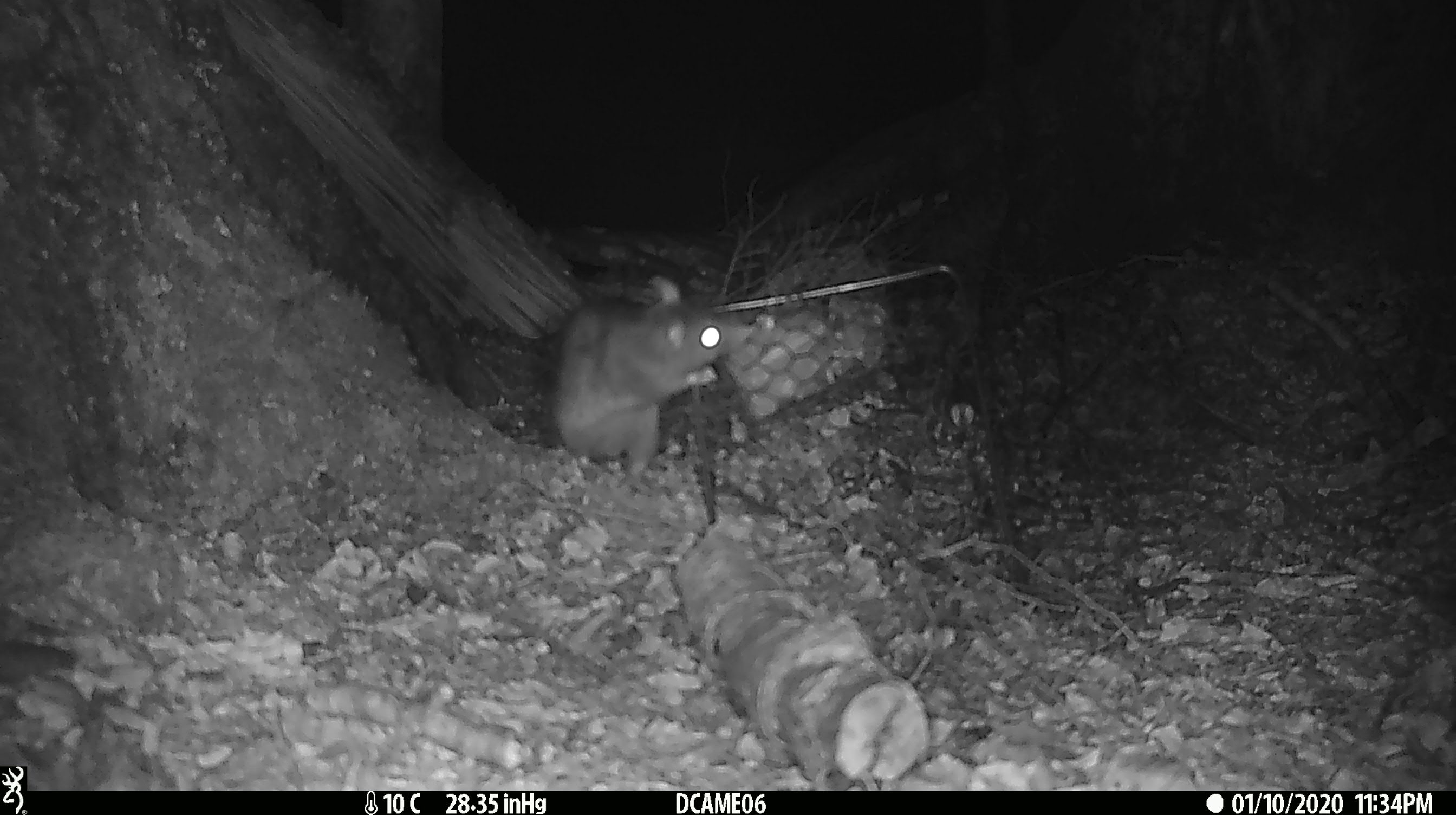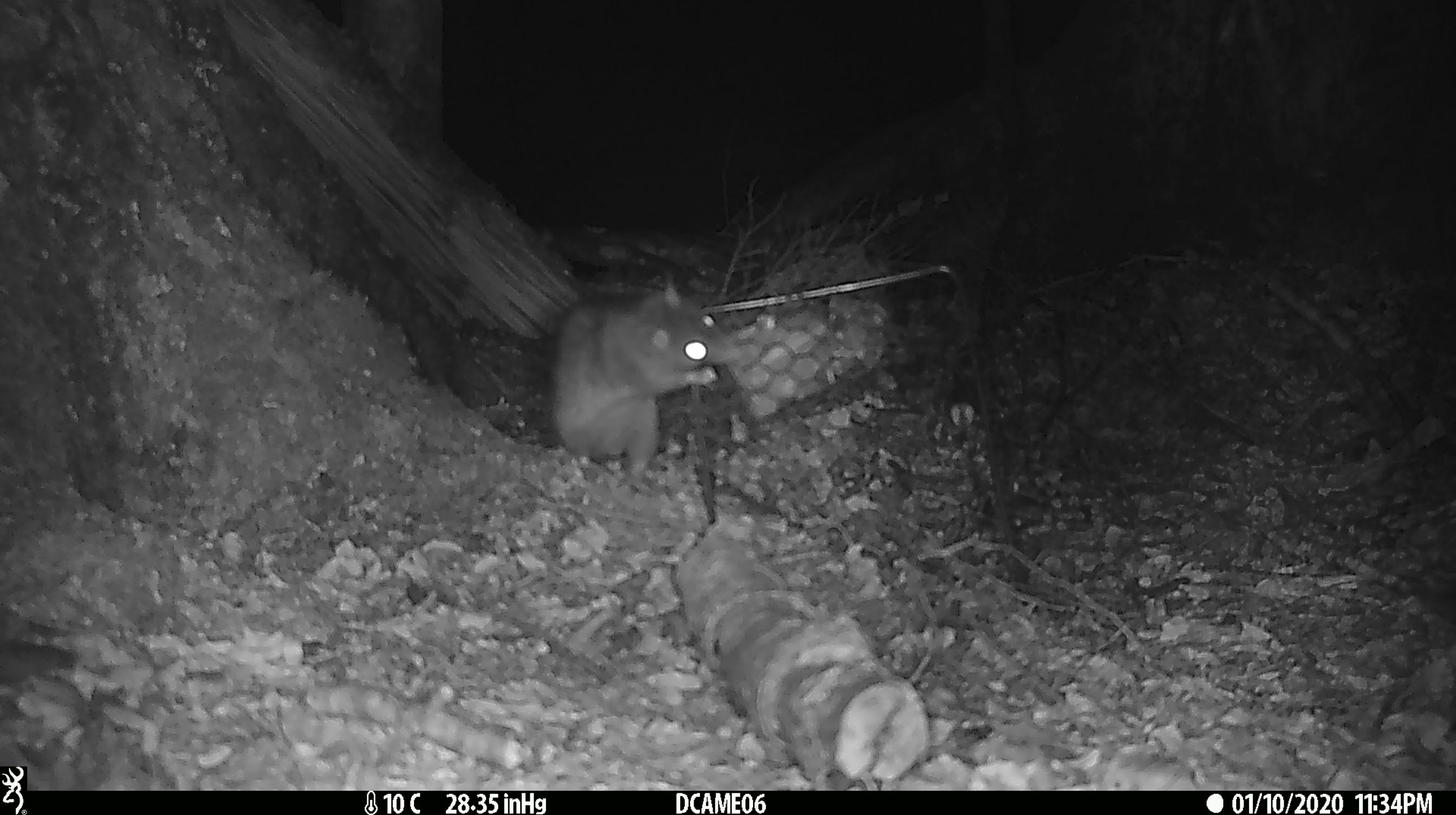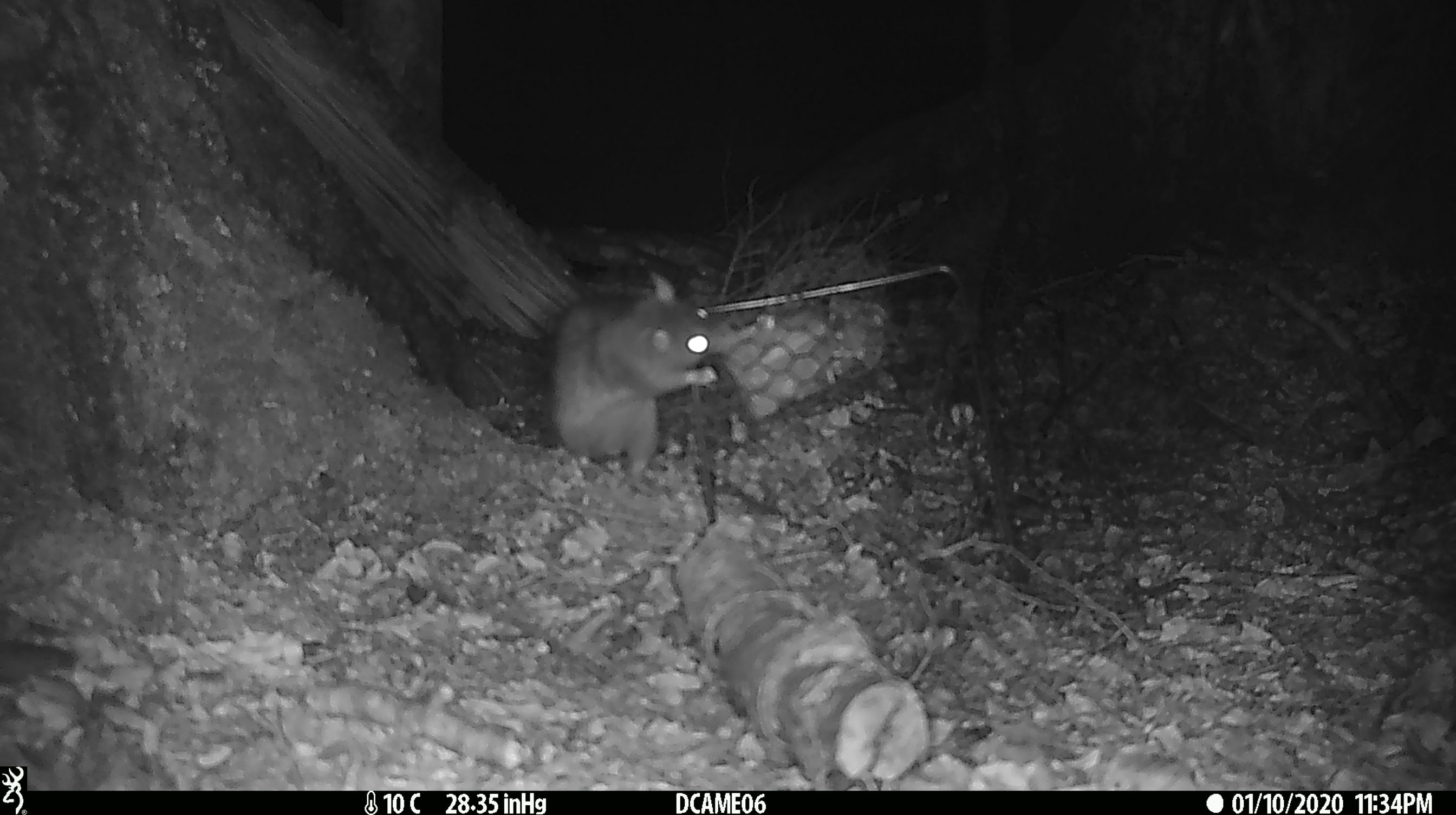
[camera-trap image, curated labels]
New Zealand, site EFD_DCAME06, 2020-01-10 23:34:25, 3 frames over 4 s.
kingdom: Animalia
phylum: Chordata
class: Mammalia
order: Rodentia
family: Muridae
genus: Rattus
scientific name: Rattus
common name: rat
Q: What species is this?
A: Rat (Rattus).